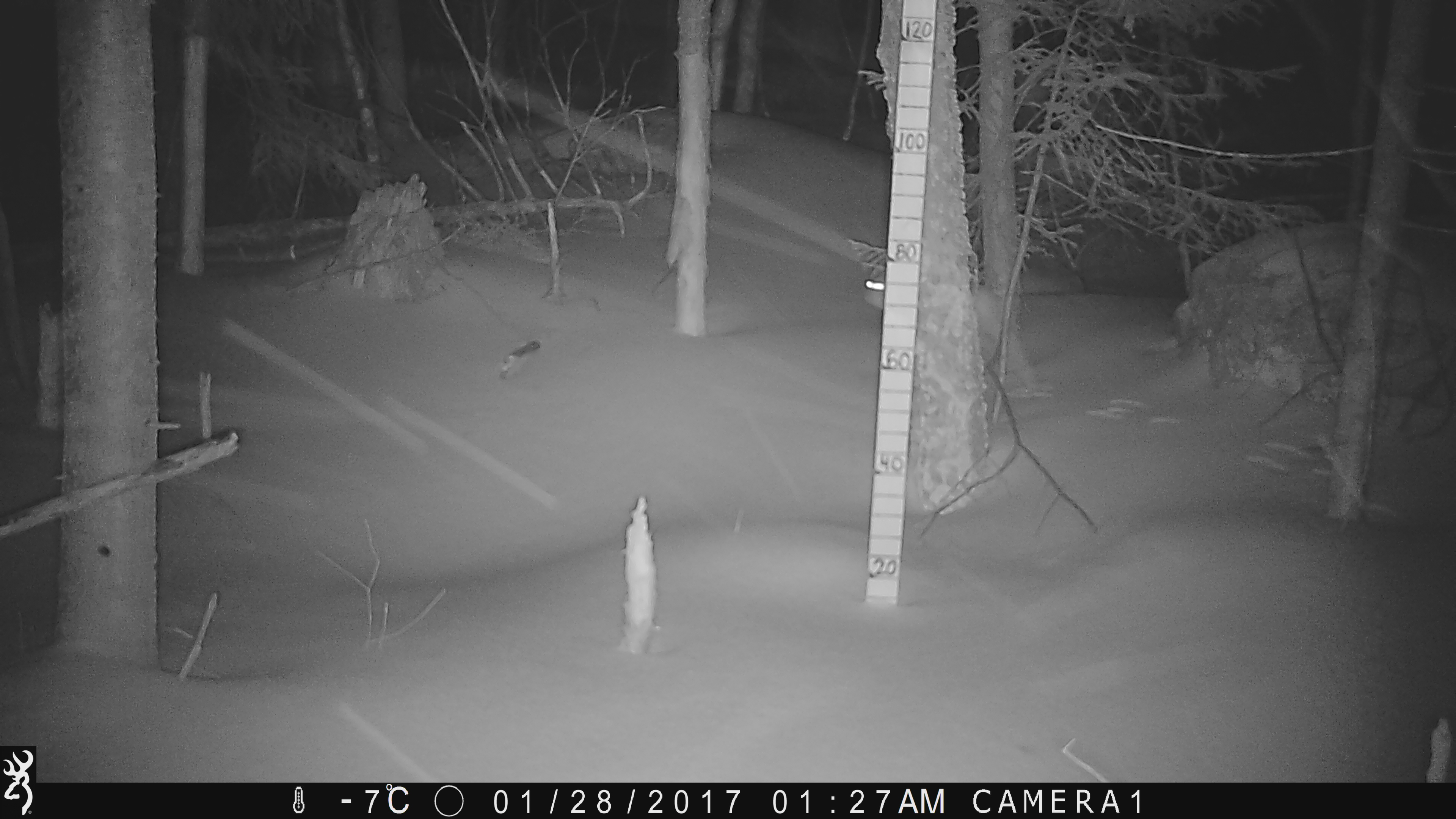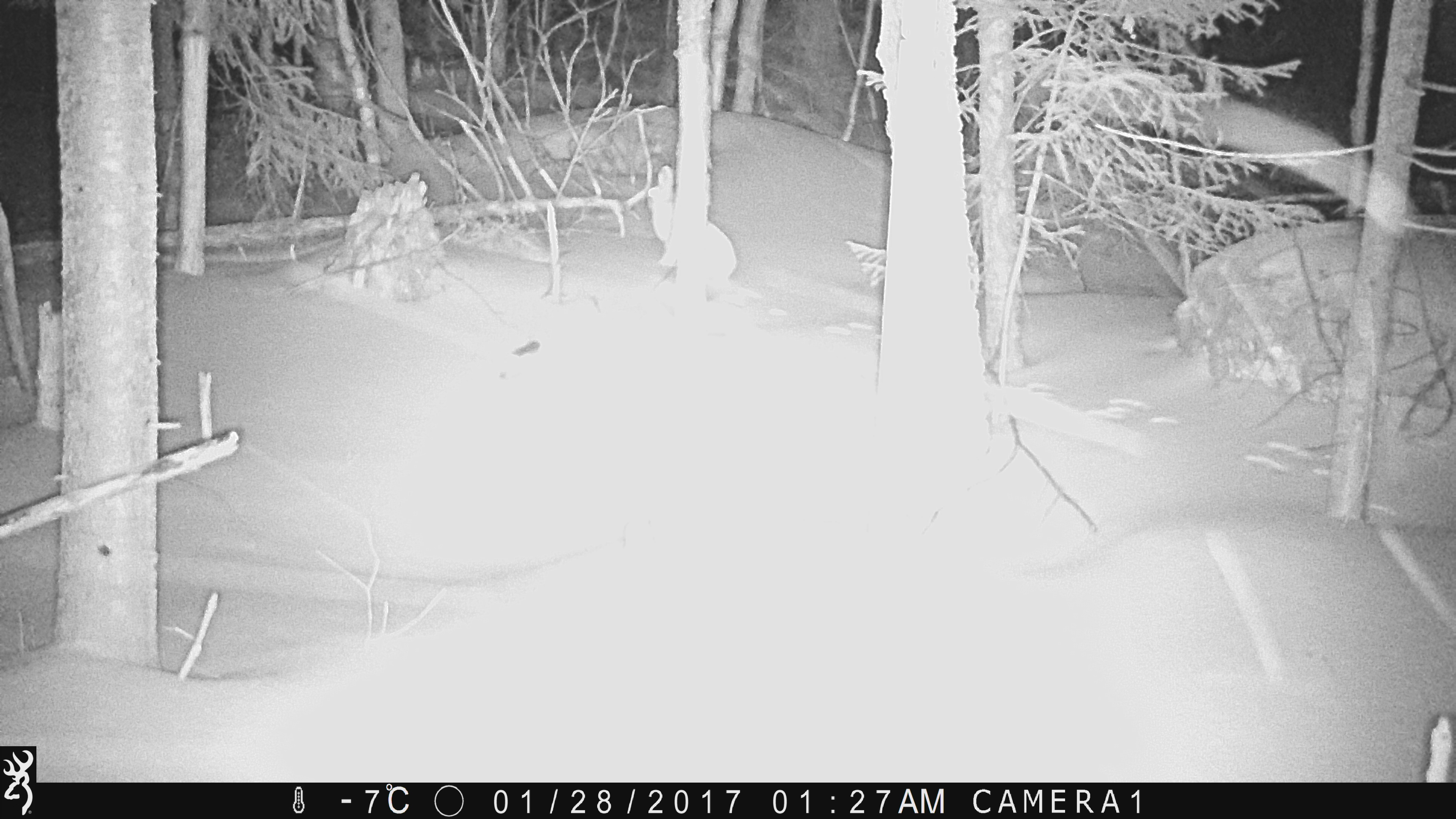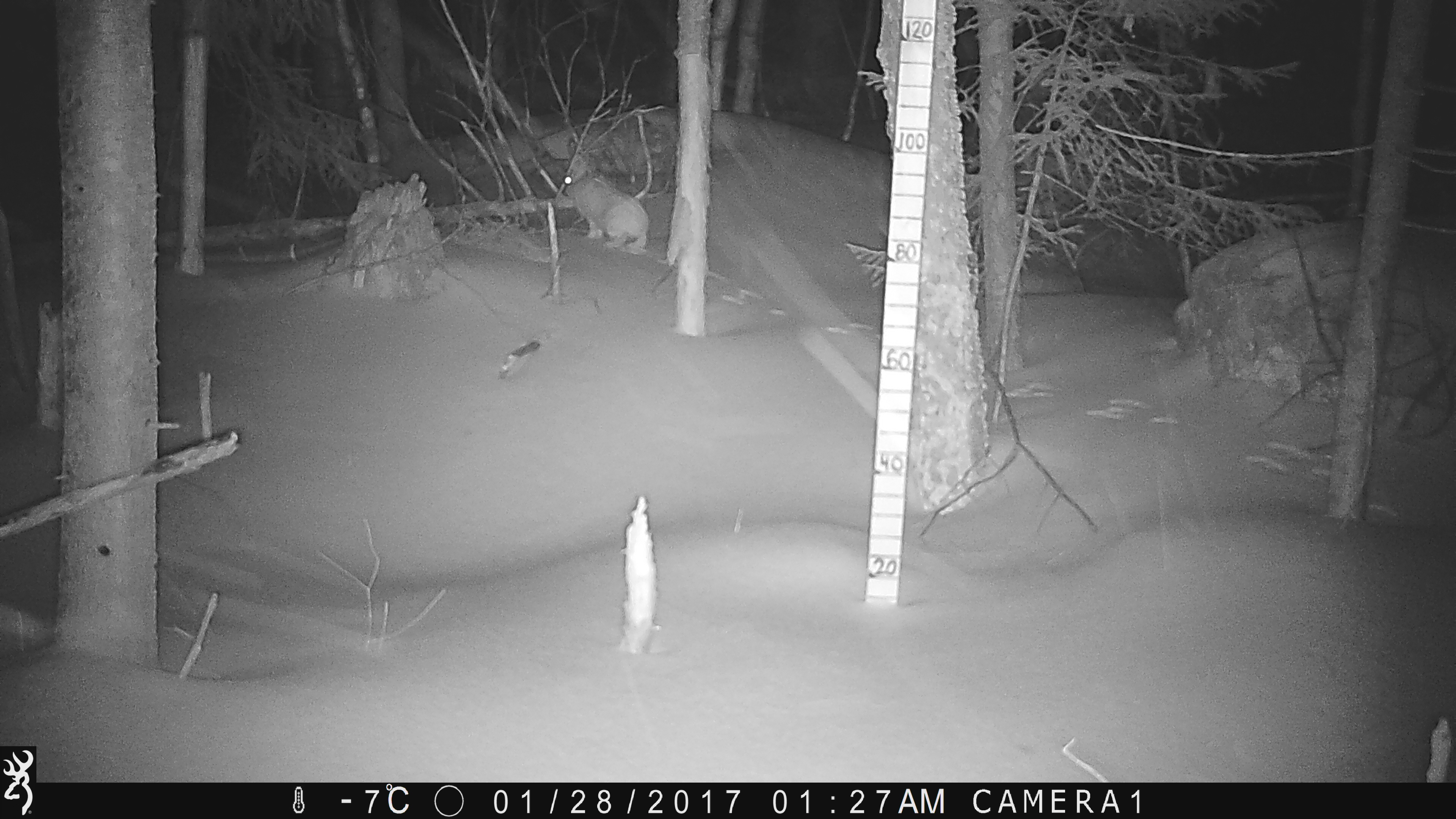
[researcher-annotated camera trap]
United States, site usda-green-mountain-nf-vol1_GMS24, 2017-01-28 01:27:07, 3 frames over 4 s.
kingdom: Animalia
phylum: Chordata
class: Mammalia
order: Lagomorpha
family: Leporidae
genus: Lepus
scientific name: Lepus americanus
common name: snowshoe hare